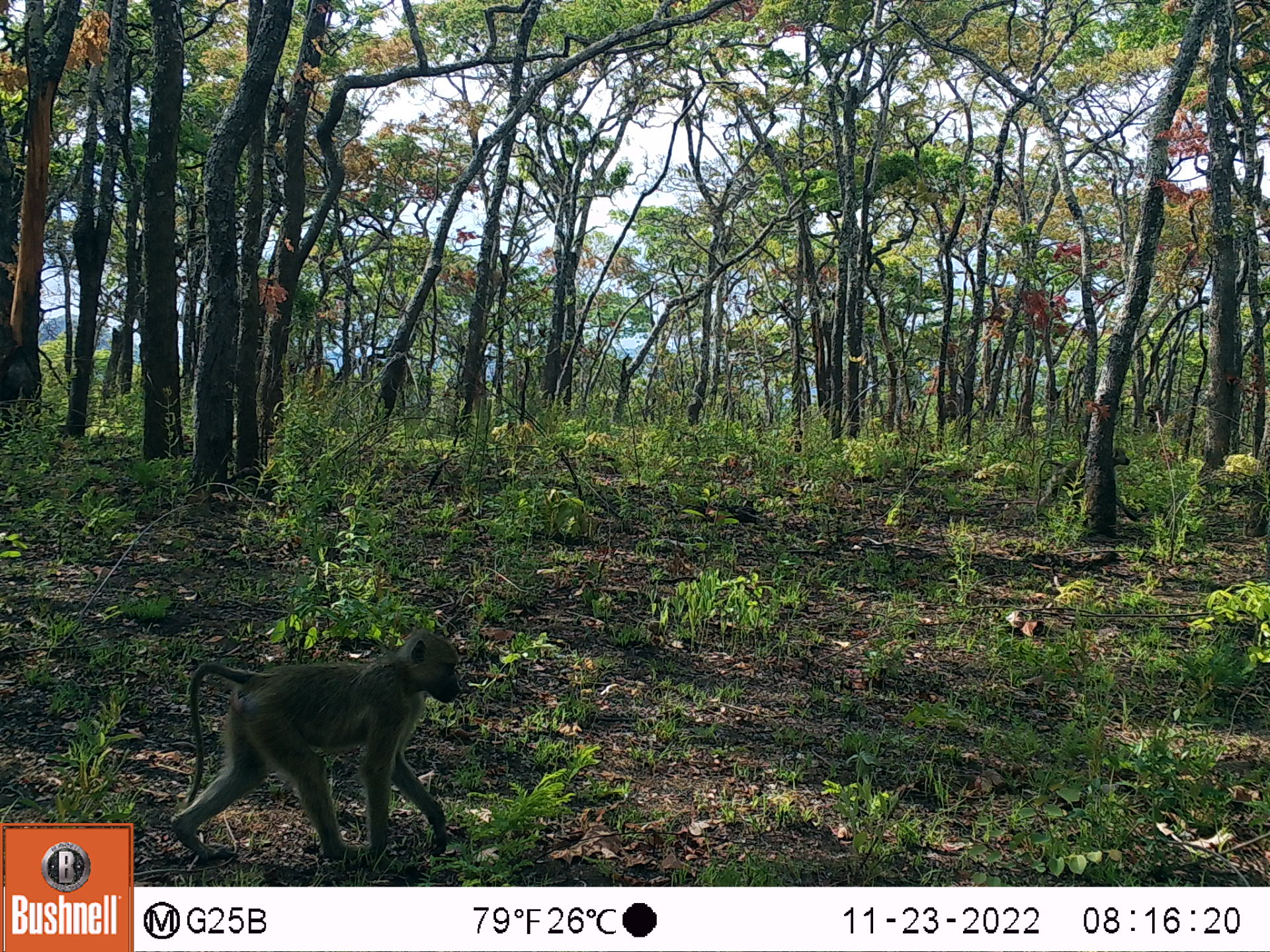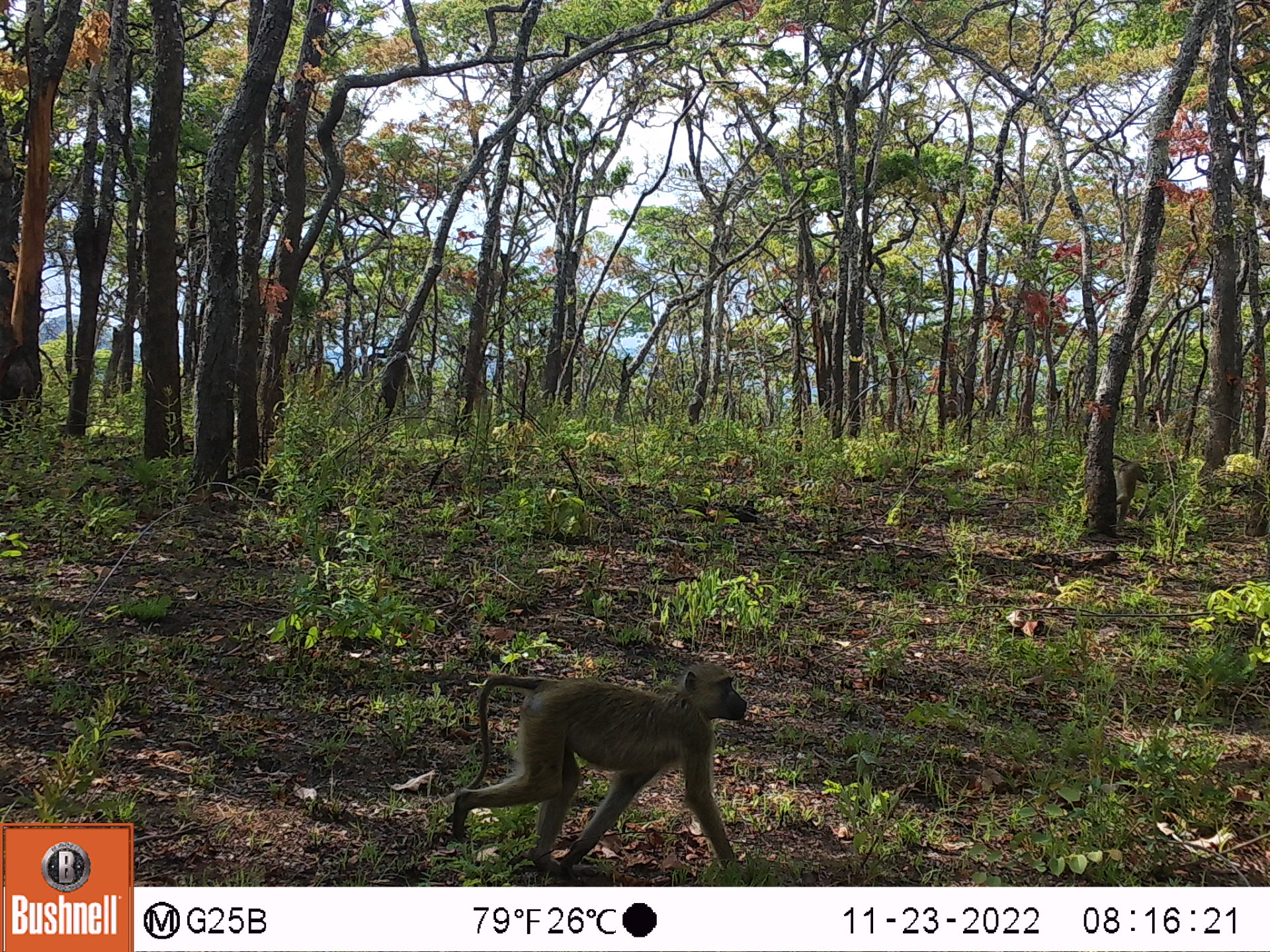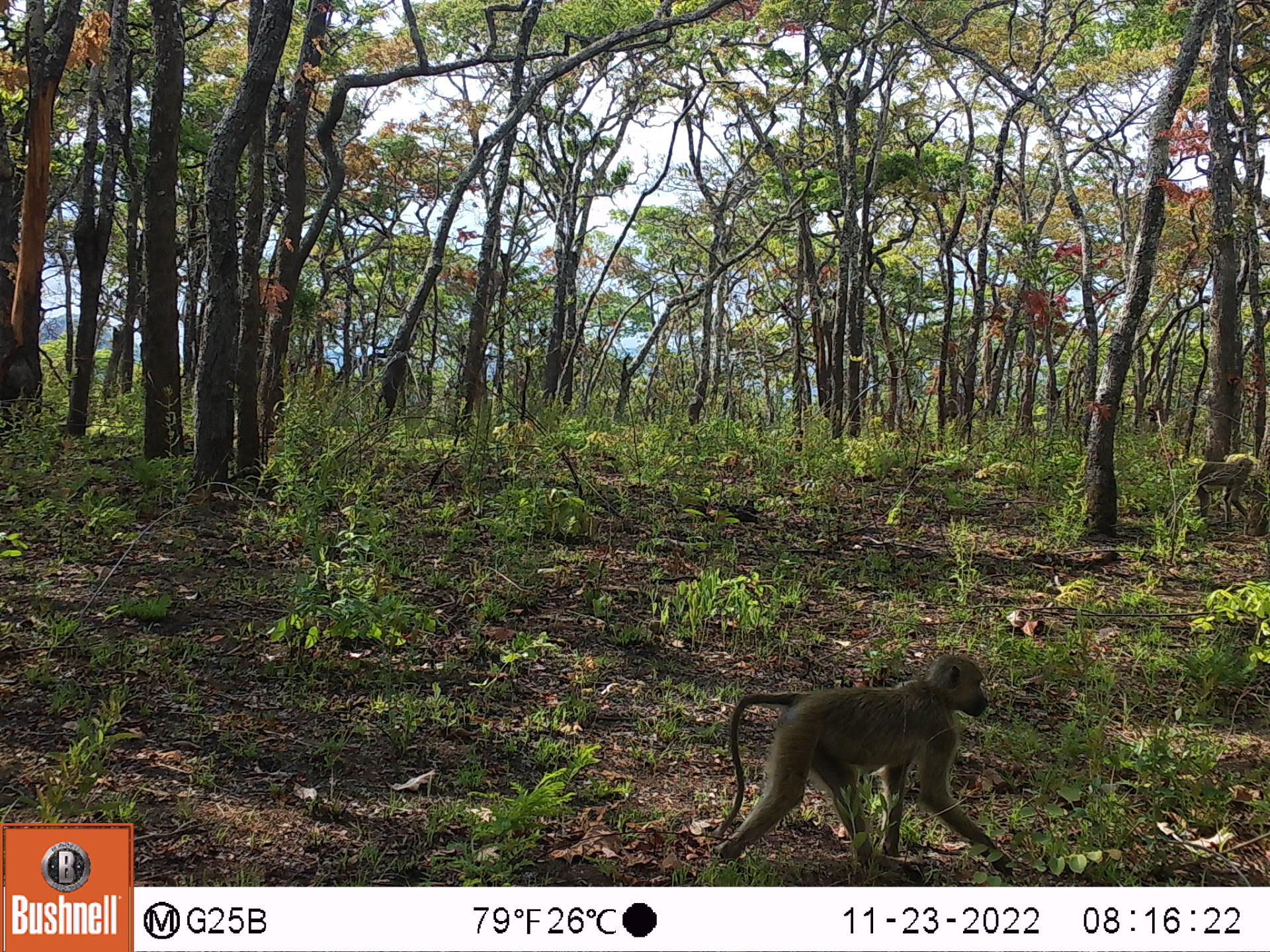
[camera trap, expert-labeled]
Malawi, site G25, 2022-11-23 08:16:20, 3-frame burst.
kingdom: Animalia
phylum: Chordata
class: Mammalia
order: Primates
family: Cercopithecidae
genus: Papio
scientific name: Papio cynocephalus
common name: yellow baboon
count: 2